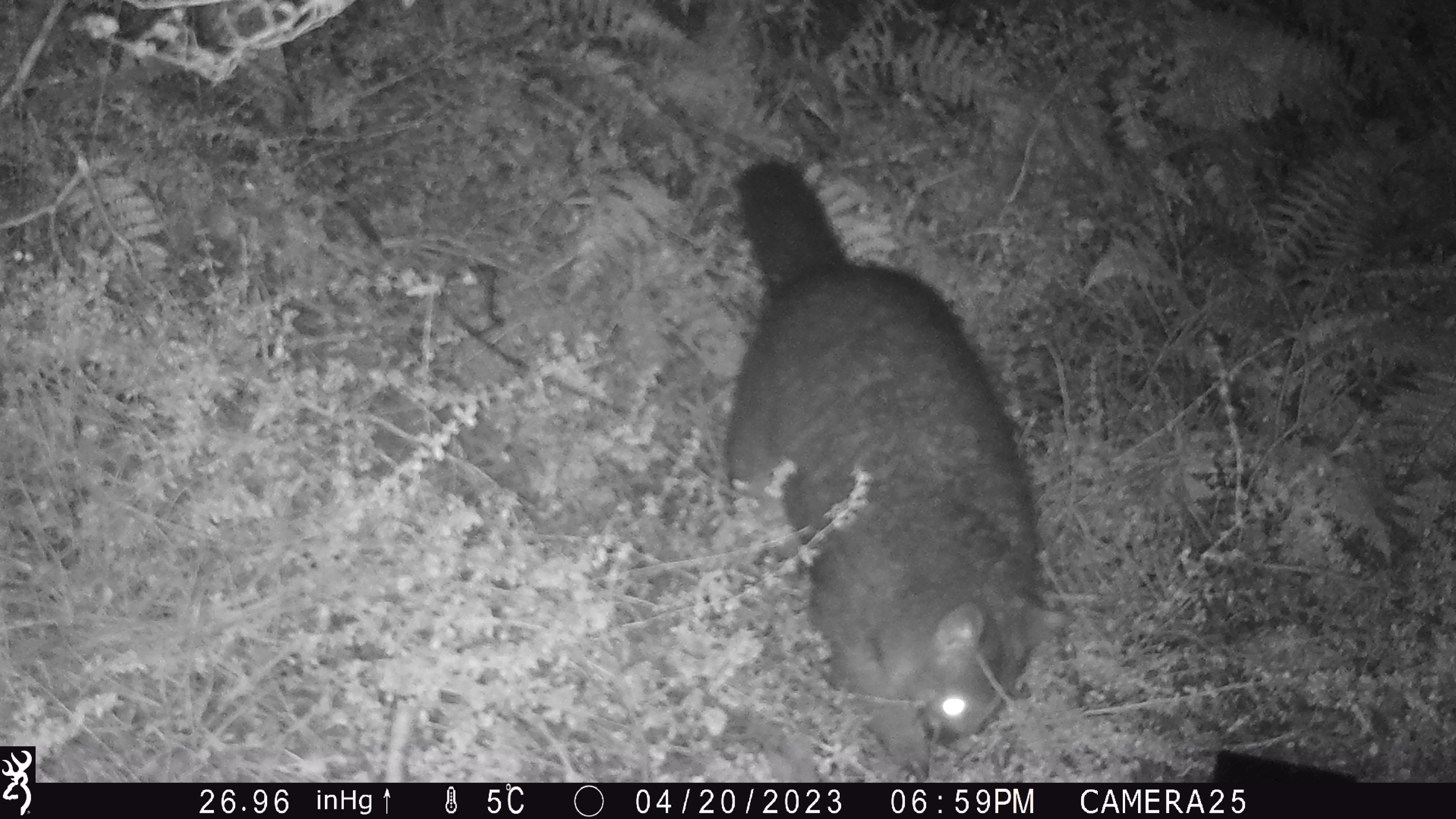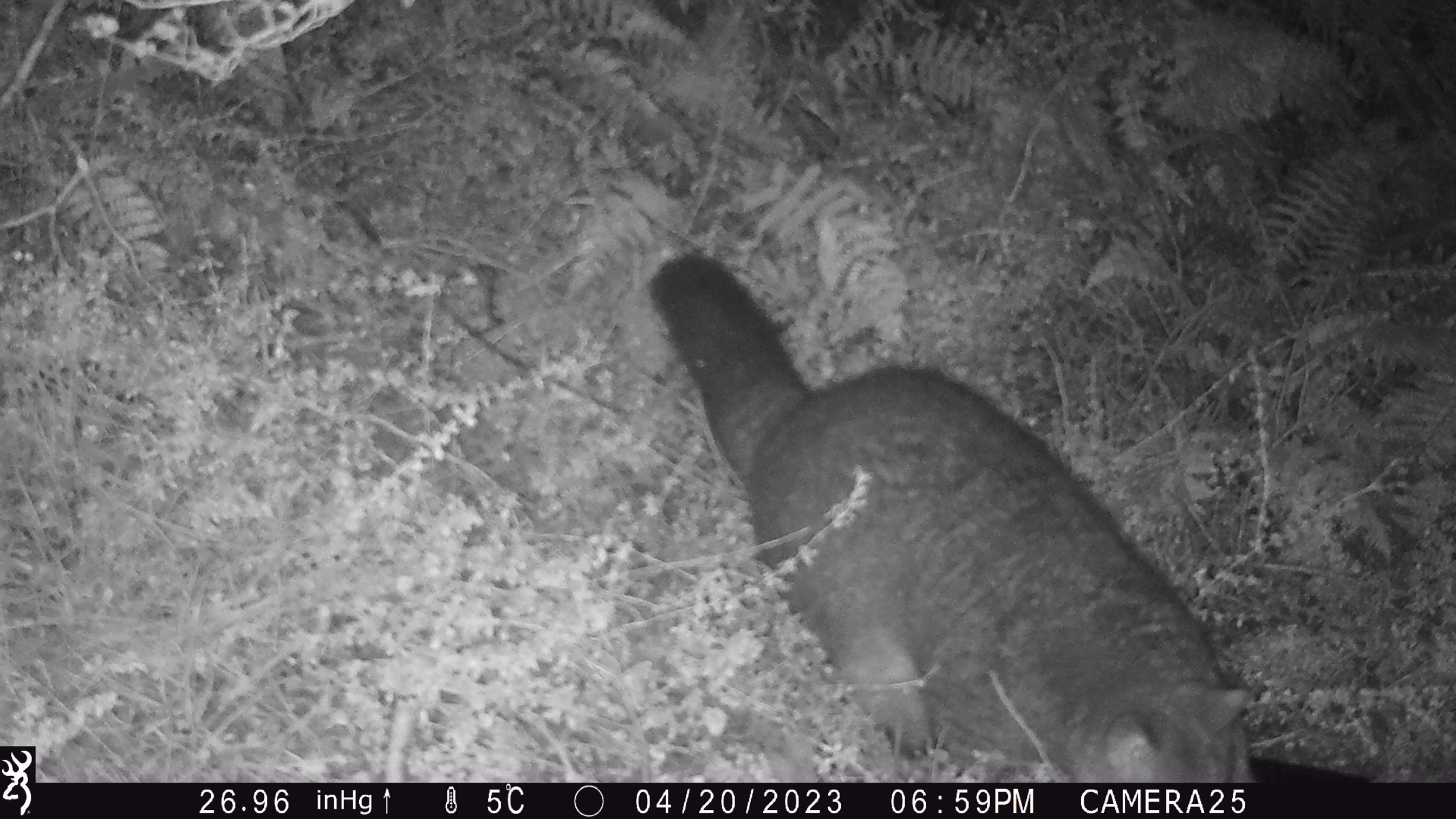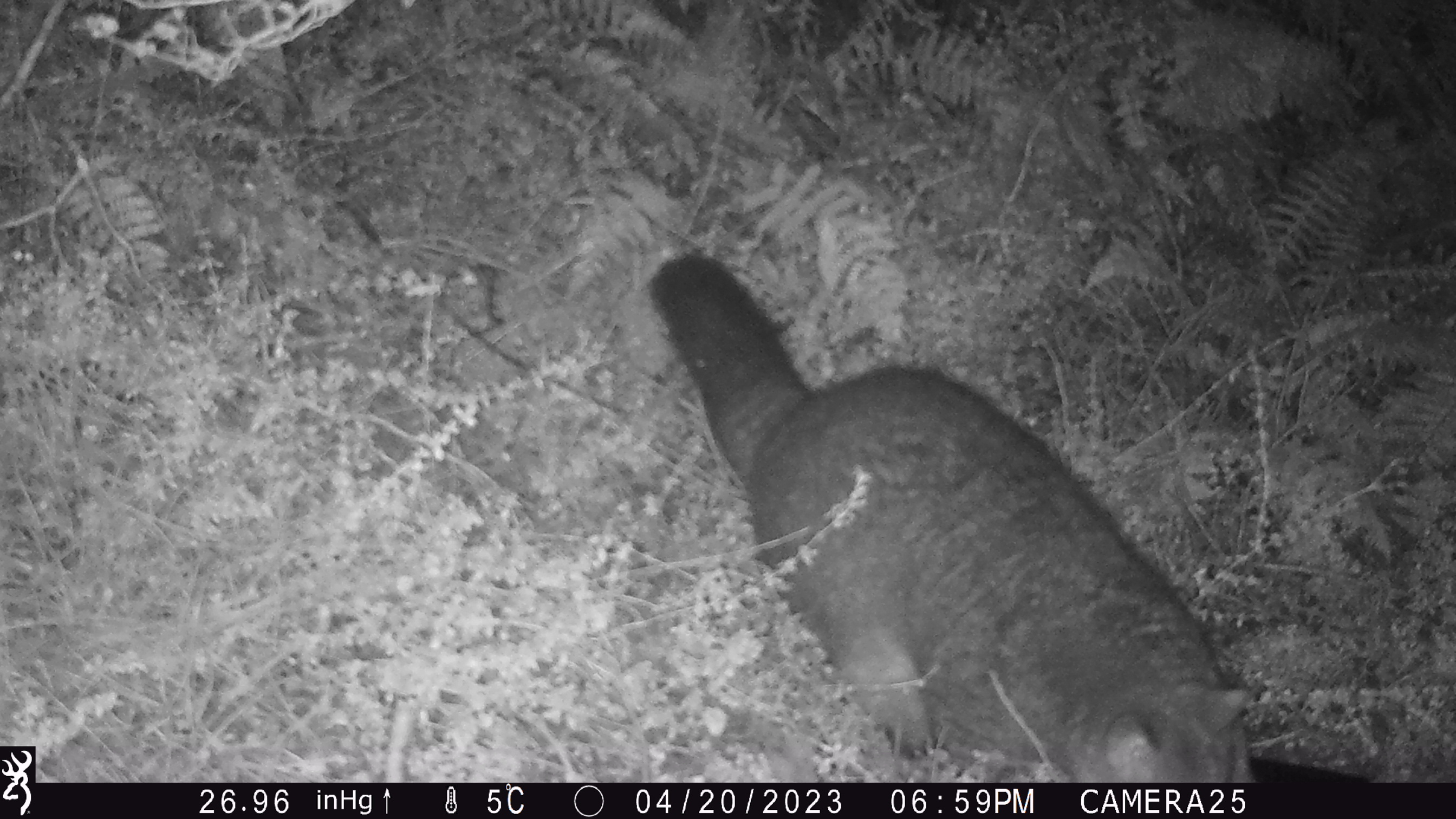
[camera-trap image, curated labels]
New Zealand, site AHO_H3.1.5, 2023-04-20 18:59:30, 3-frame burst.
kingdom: Animalia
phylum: Chordata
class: Mammalia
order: Carnivora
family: Mustelidae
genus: Mustela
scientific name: Mustela erminea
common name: stoat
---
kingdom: Animalia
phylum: Chordata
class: Mammalia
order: Diprotodontia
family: Phalangeridae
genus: Trichosurus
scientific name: Trichosurus vulpecula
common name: common brushtail possum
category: possum